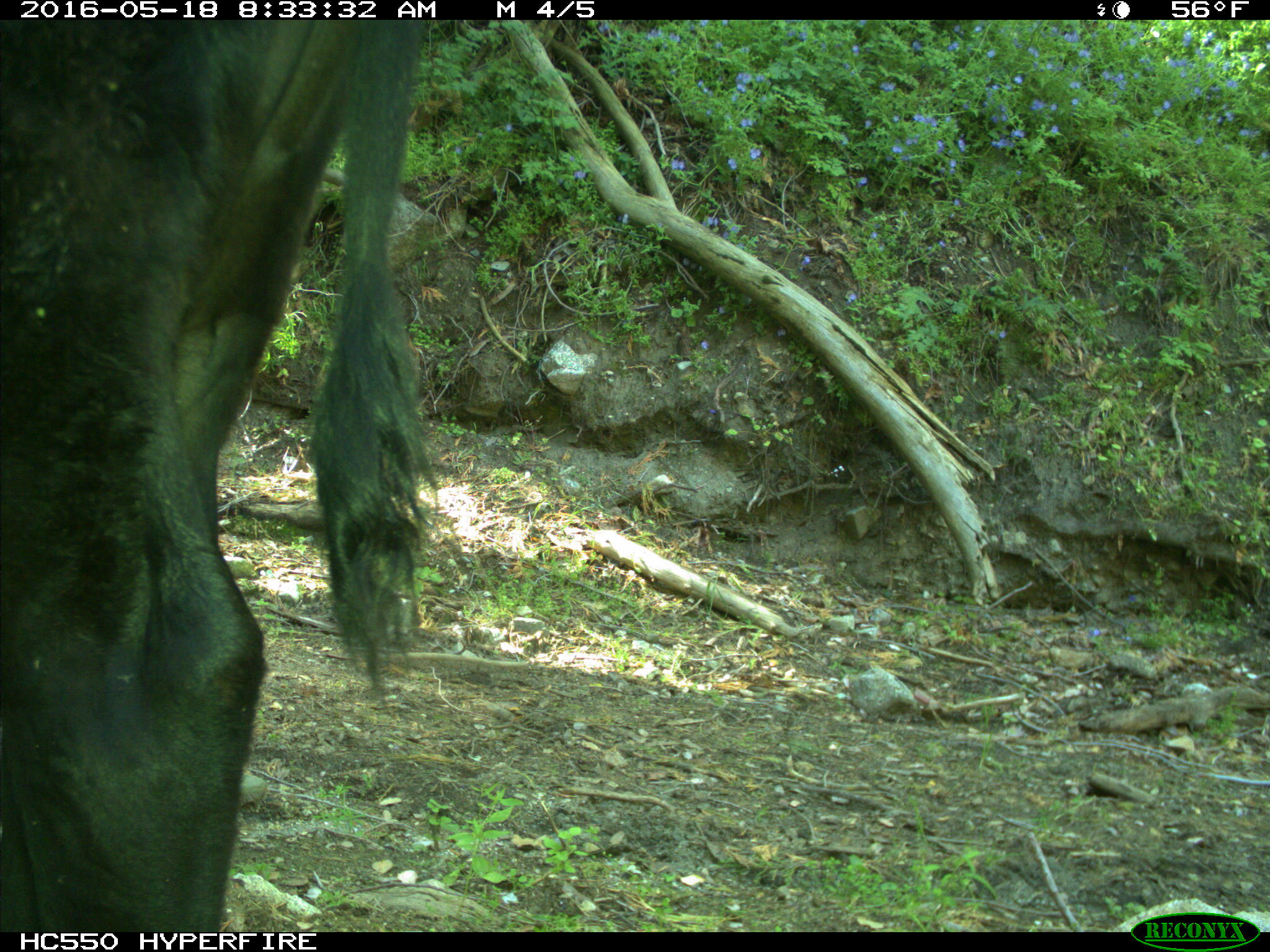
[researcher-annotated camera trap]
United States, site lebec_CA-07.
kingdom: Animalia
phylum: Chordata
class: Mammalia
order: Artiodactyla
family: Bovidae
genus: Bos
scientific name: Bos taurus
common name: domestic cow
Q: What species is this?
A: Bos taurus (domestic cow).